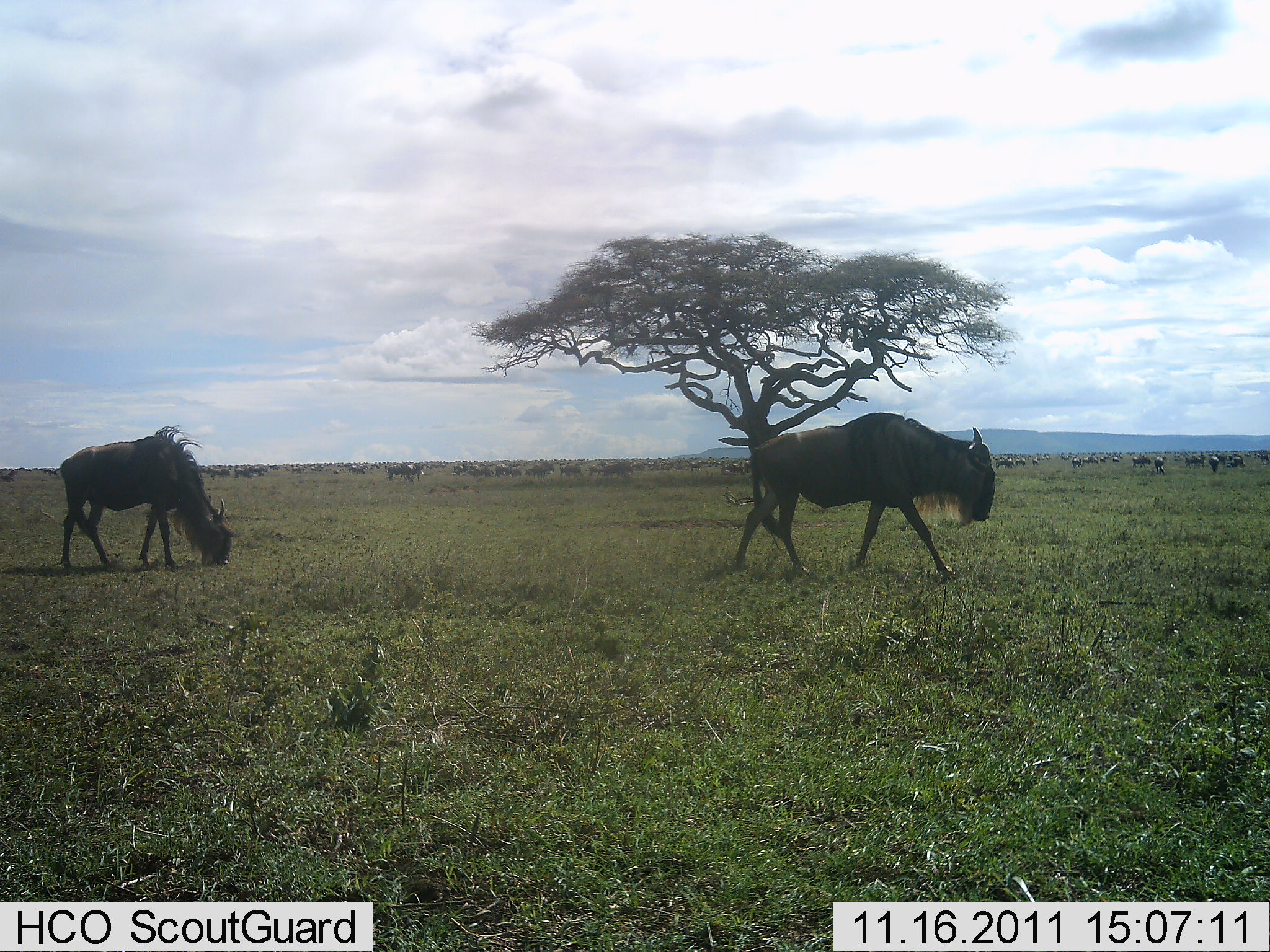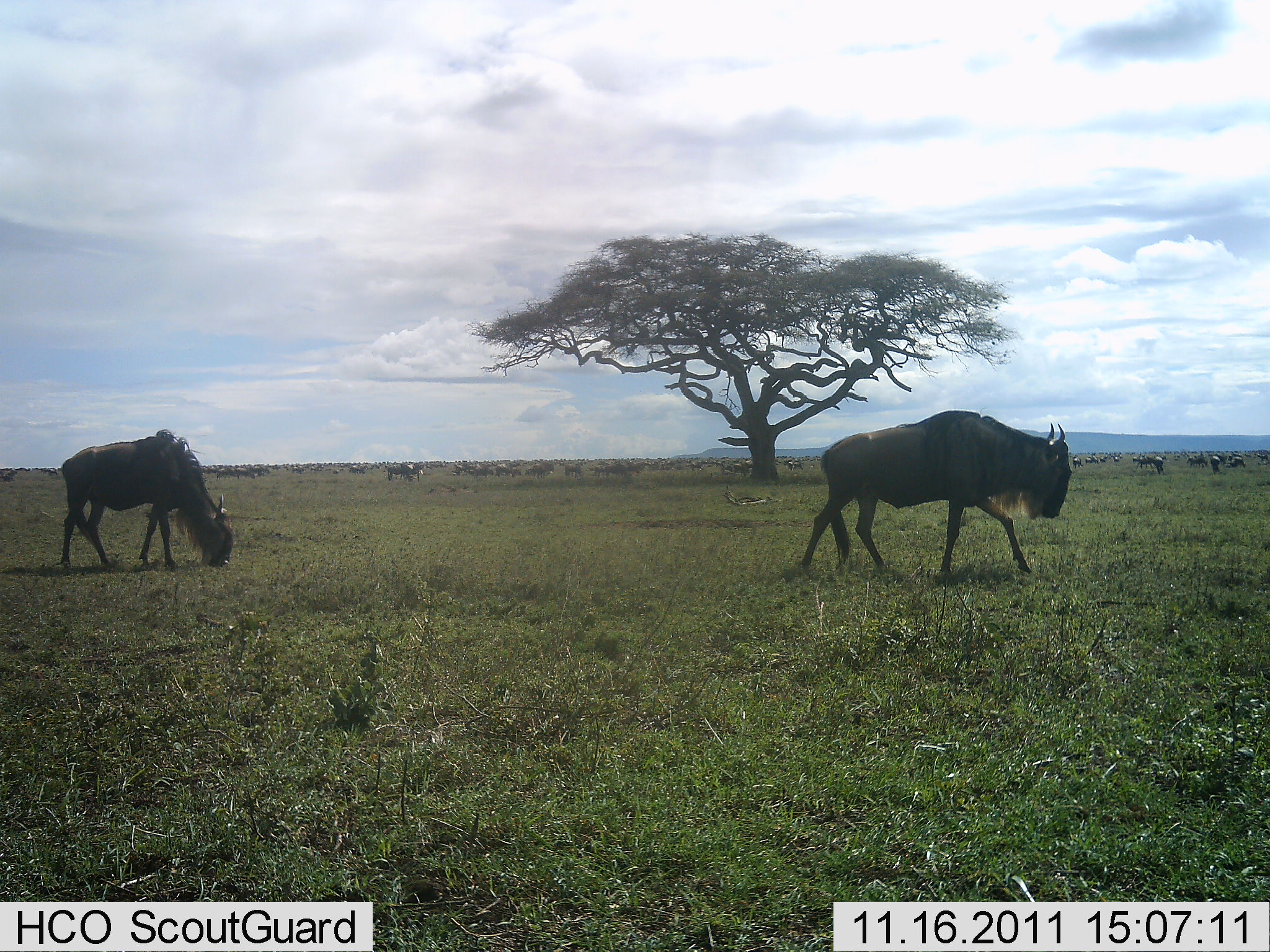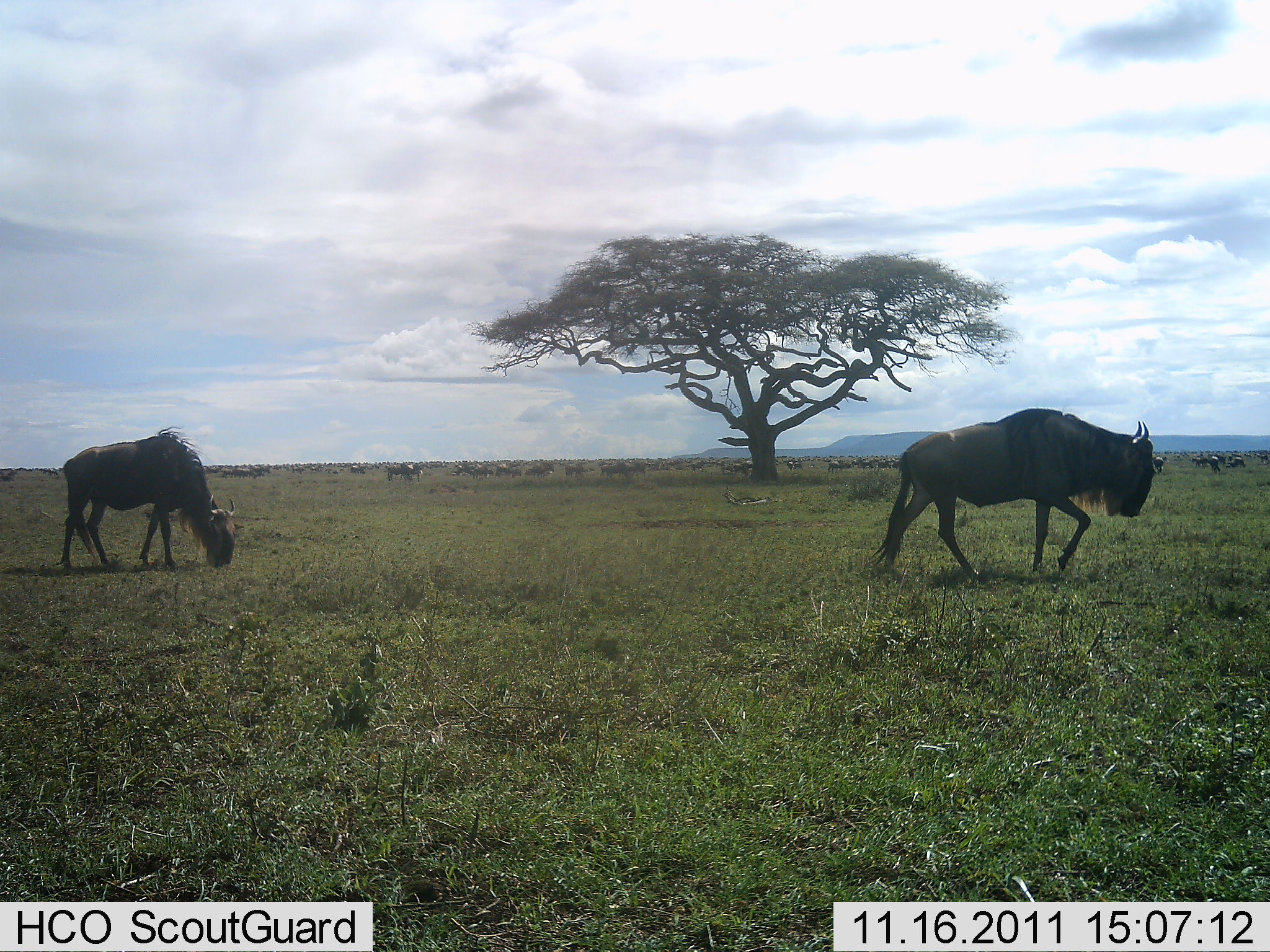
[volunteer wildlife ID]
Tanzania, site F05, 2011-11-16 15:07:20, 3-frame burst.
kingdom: Animalia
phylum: Chordata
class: Mammalia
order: Artiodactyla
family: Bovidae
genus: Connochaetes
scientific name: Connochaetes taurinus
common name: blue wildebeest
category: wildebeest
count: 2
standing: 38%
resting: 0%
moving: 92%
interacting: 0%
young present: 0%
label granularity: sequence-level